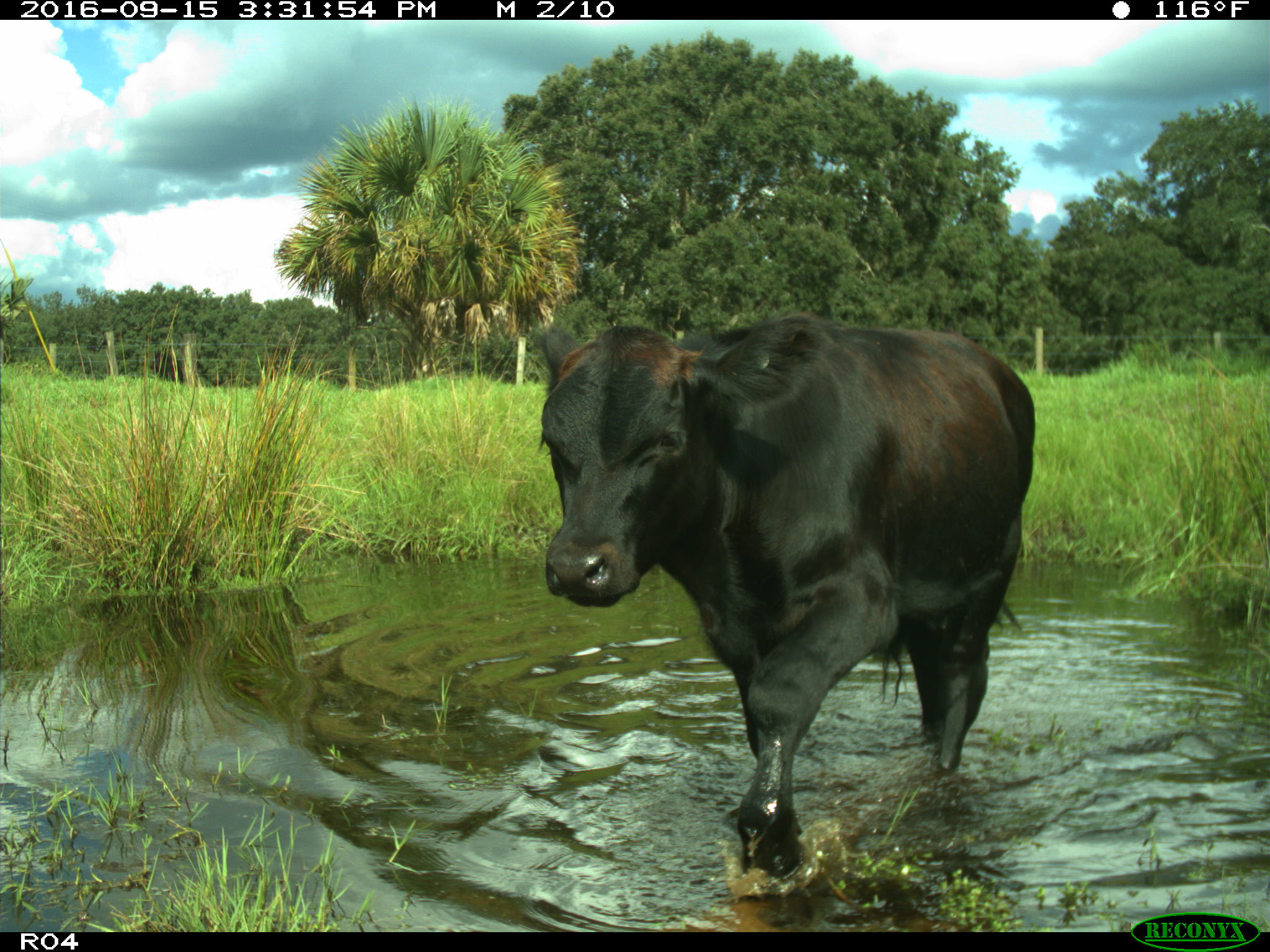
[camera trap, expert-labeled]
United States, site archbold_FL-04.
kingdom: Animalia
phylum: Chordata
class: Mammalia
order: Artiodactyla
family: Bovidae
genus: Bos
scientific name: Bos taurus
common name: domestic cow